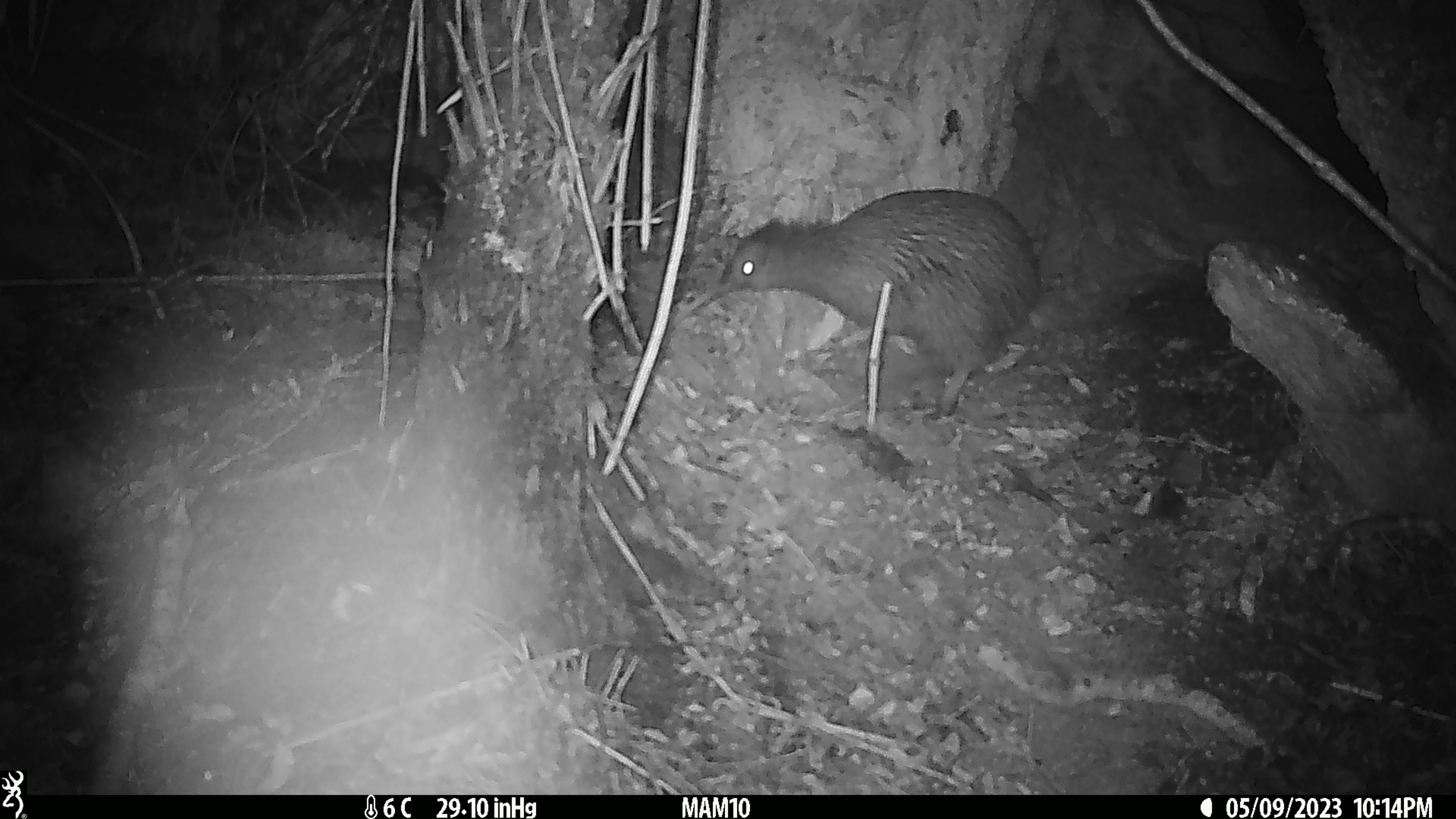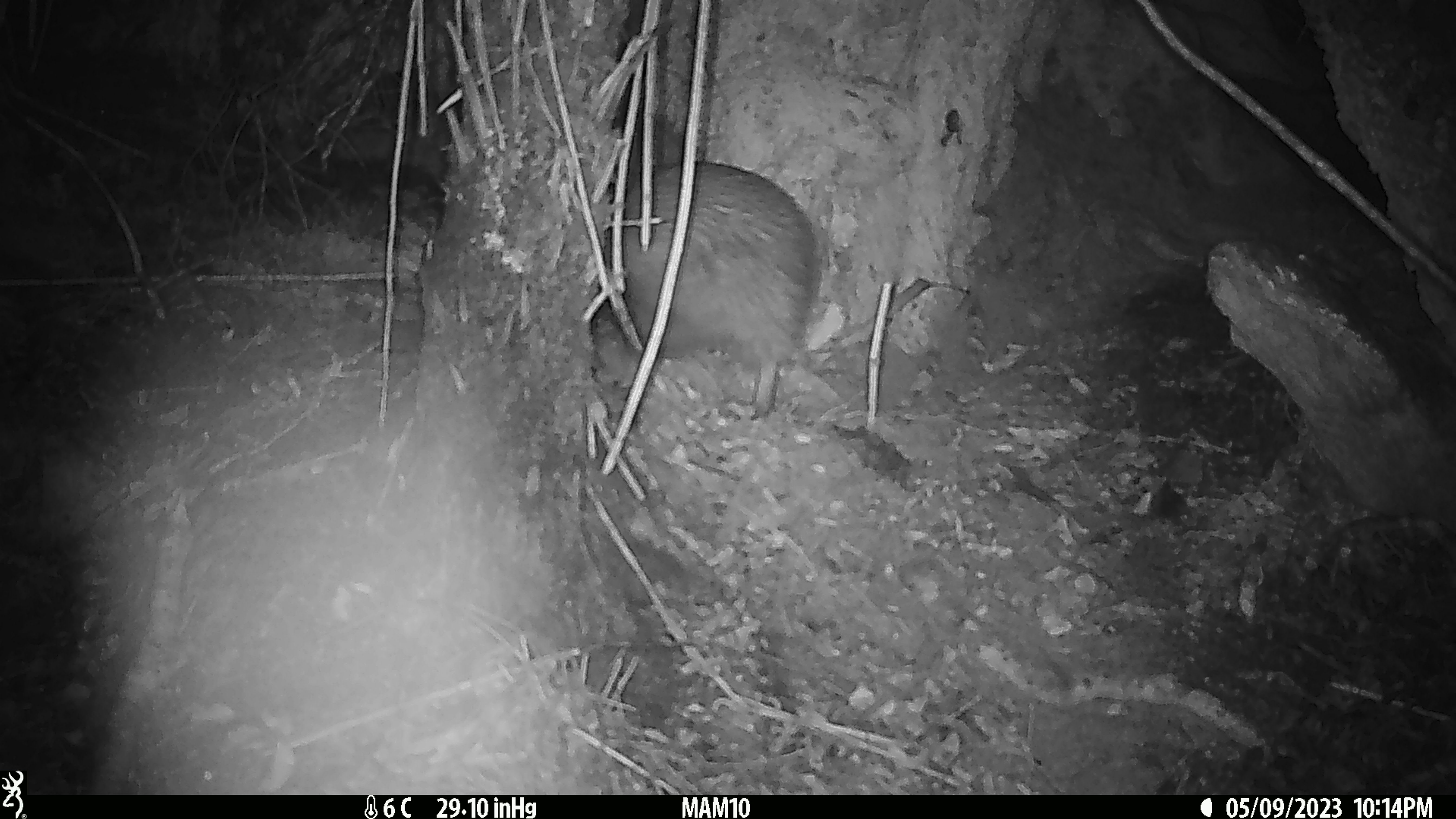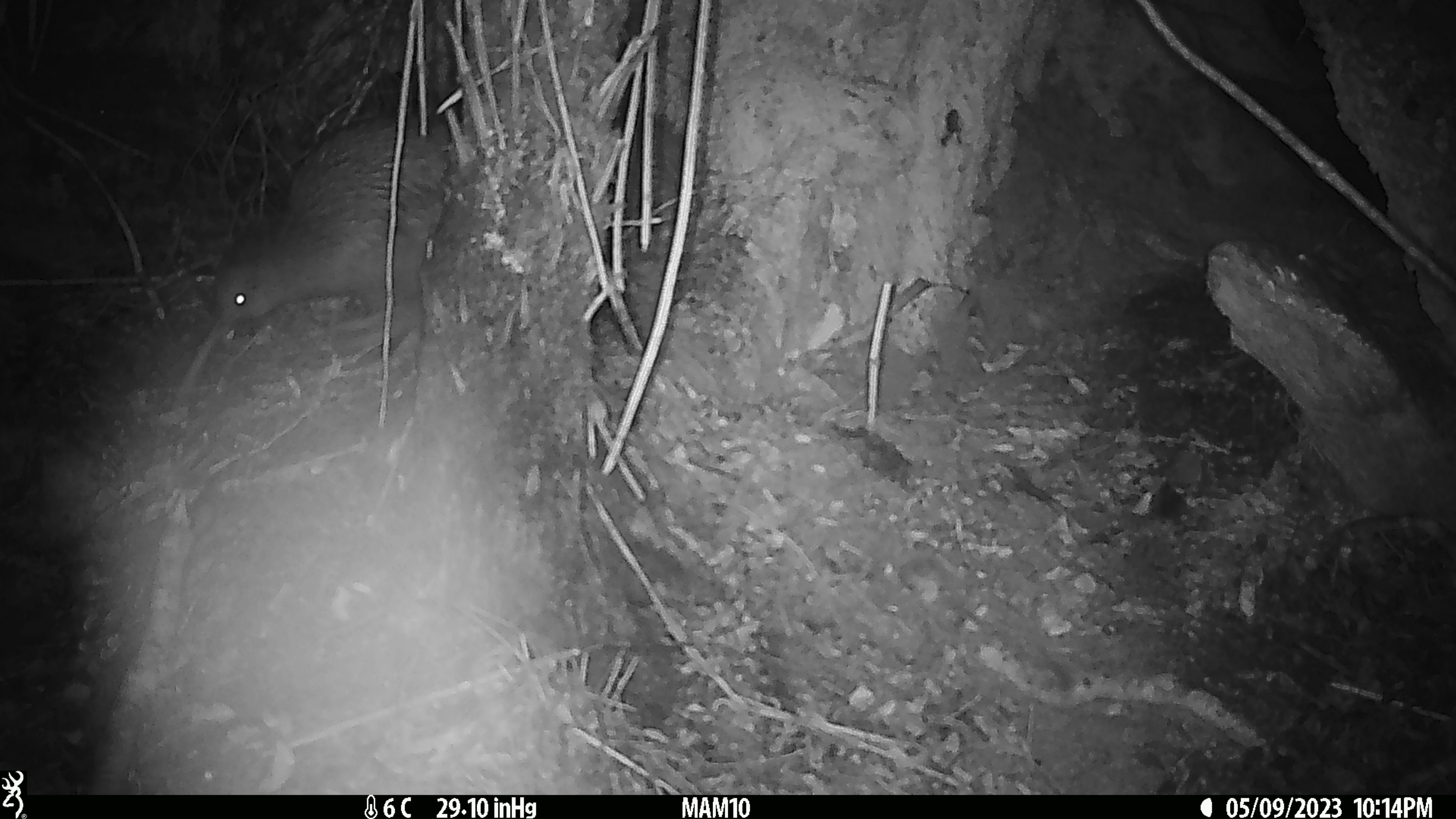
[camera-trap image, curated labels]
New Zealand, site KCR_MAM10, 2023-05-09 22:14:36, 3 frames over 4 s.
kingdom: Animalia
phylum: Chordata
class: Aves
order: Apterygiformes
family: Apterygidae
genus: Apteryx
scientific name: Apteryx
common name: kiwi